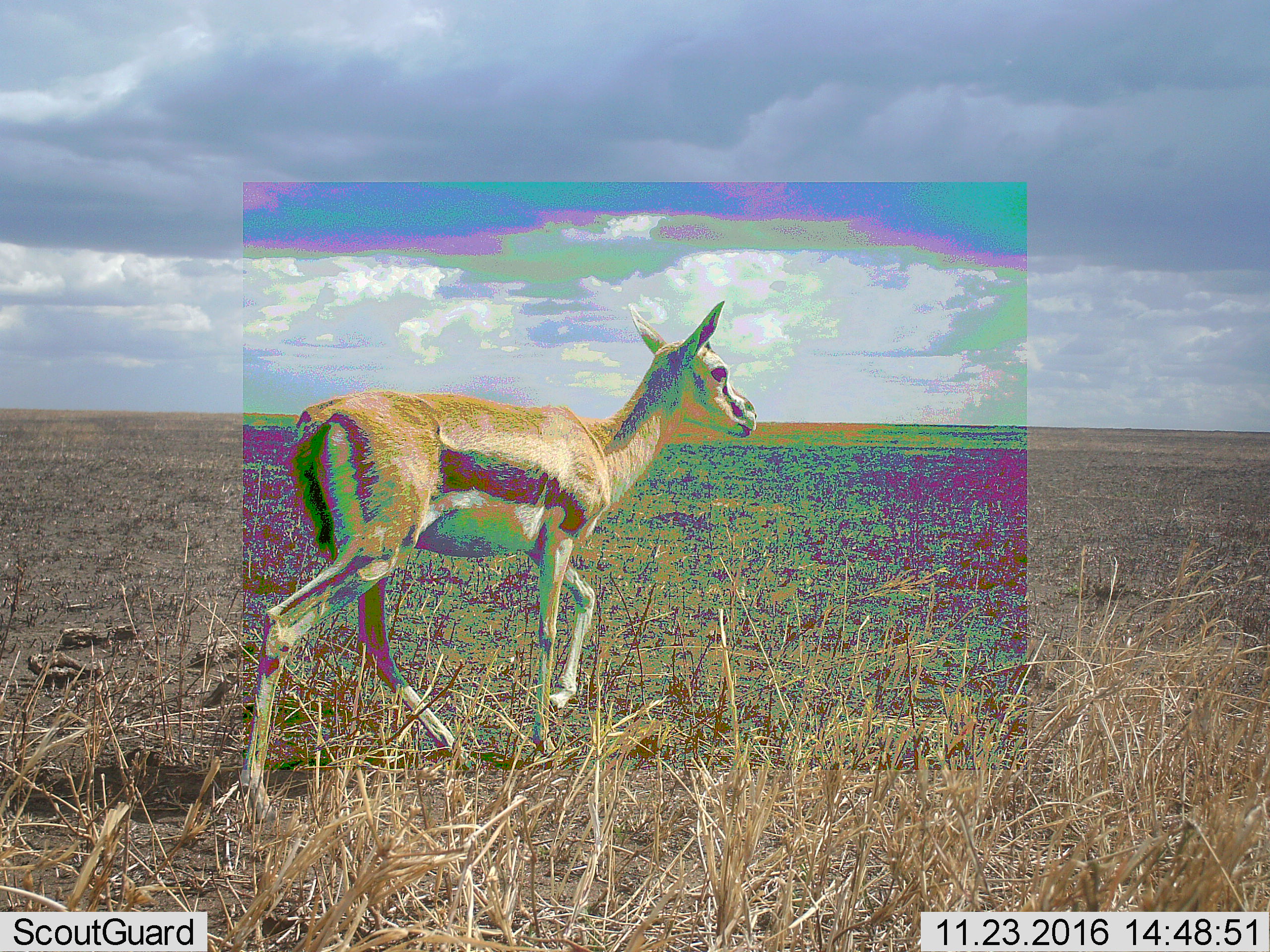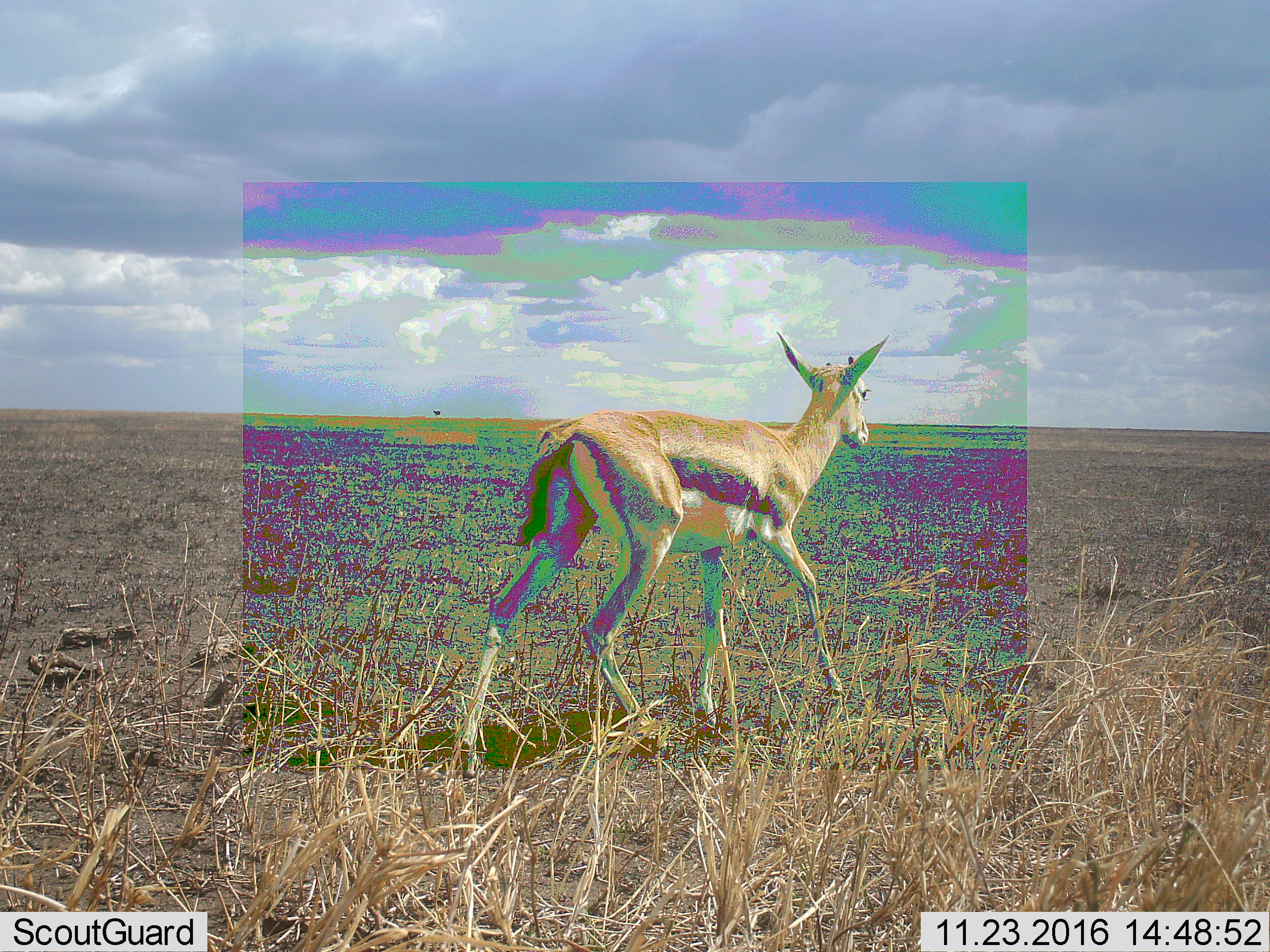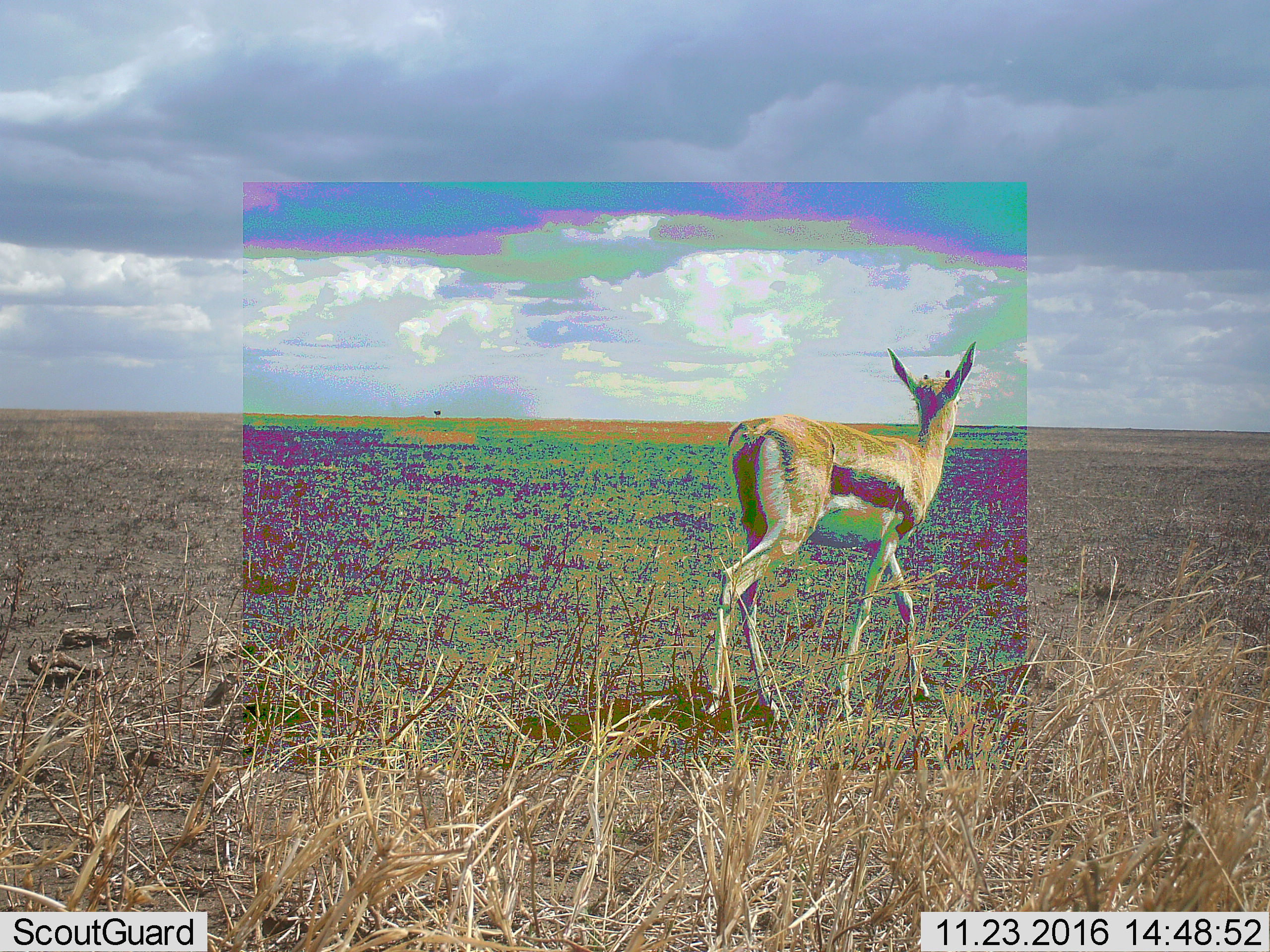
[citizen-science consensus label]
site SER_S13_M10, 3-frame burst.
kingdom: Animalia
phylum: Chordata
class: Mammalia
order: Artiodactyla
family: Bovidae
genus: Eudorcas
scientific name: Eudorcas thomsonii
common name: thomson's gazelle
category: gazellethomsons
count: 1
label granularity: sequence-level